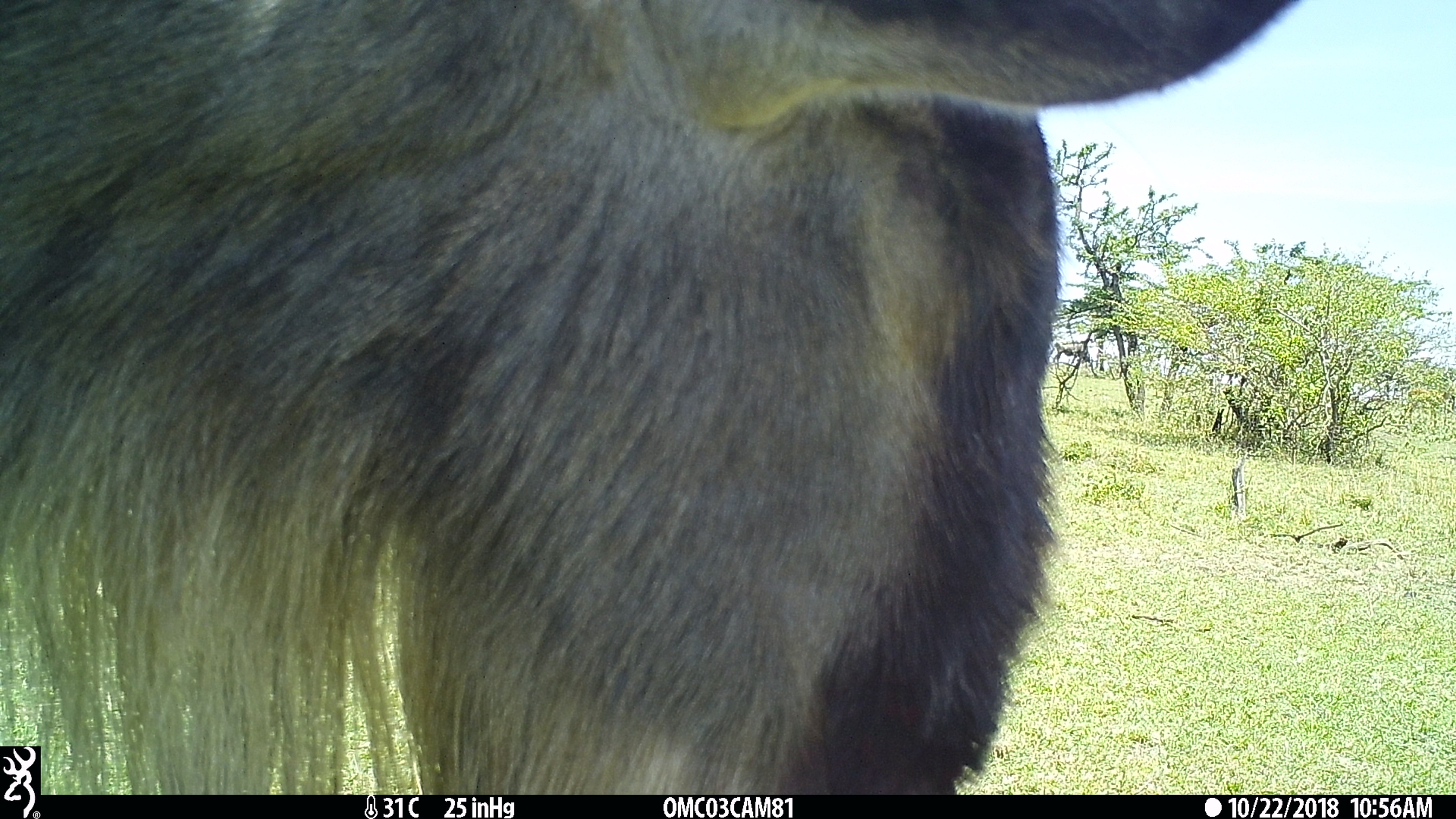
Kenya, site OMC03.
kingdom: Animalia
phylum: Chordata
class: Mammalia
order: Artiodactyla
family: Bovidae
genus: Connochaetes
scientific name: Connochaetes taurinus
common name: blue wildebeest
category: wildebeest